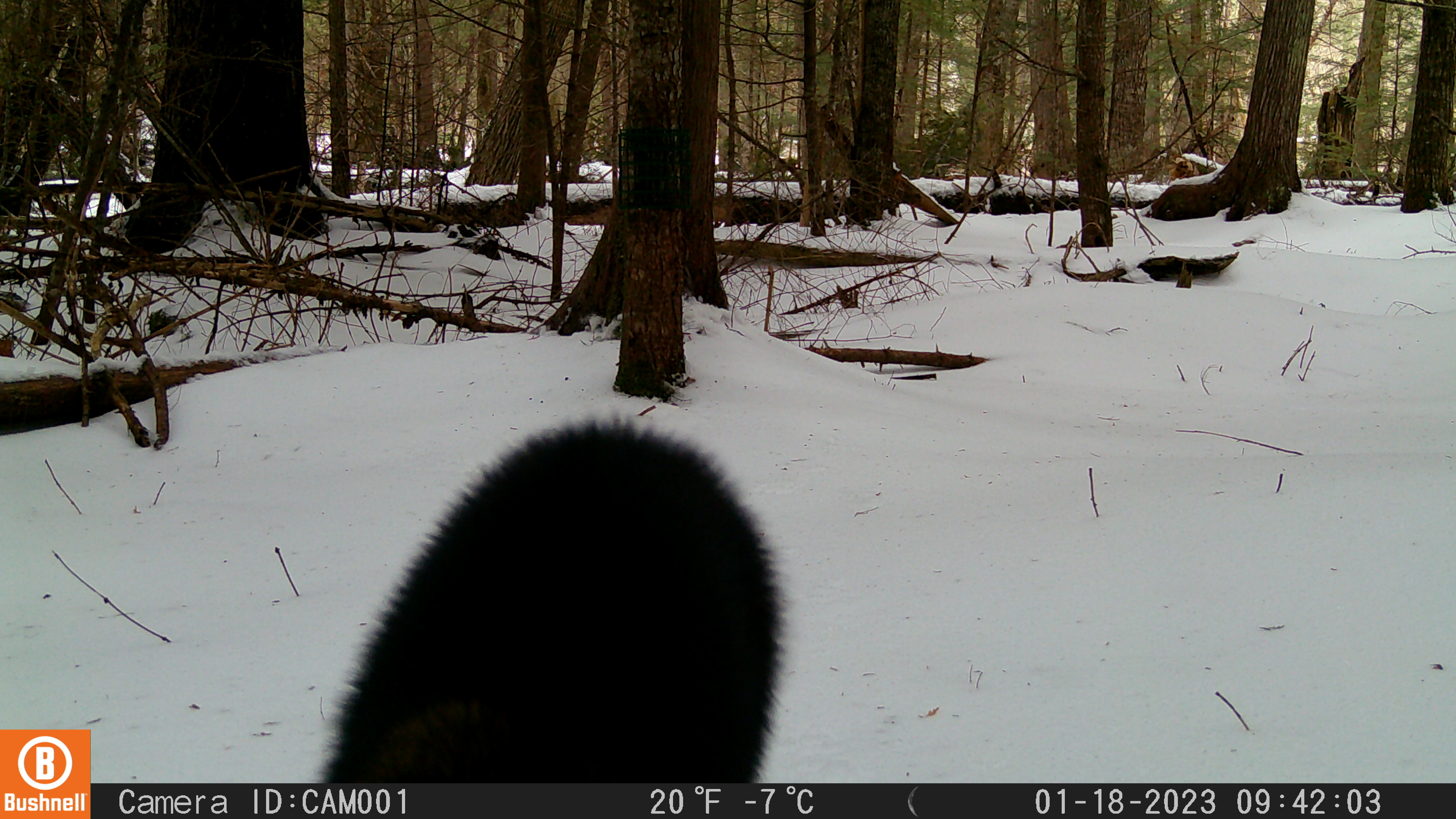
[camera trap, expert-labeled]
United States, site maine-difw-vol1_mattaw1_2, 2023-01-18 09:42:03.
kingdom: Animalia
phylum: Chordata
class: Mammalia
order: Carnivora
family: Mustelidae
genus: Pekania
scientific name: Pekania pennanti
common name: fisher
Fisher (Pekania pennanti).